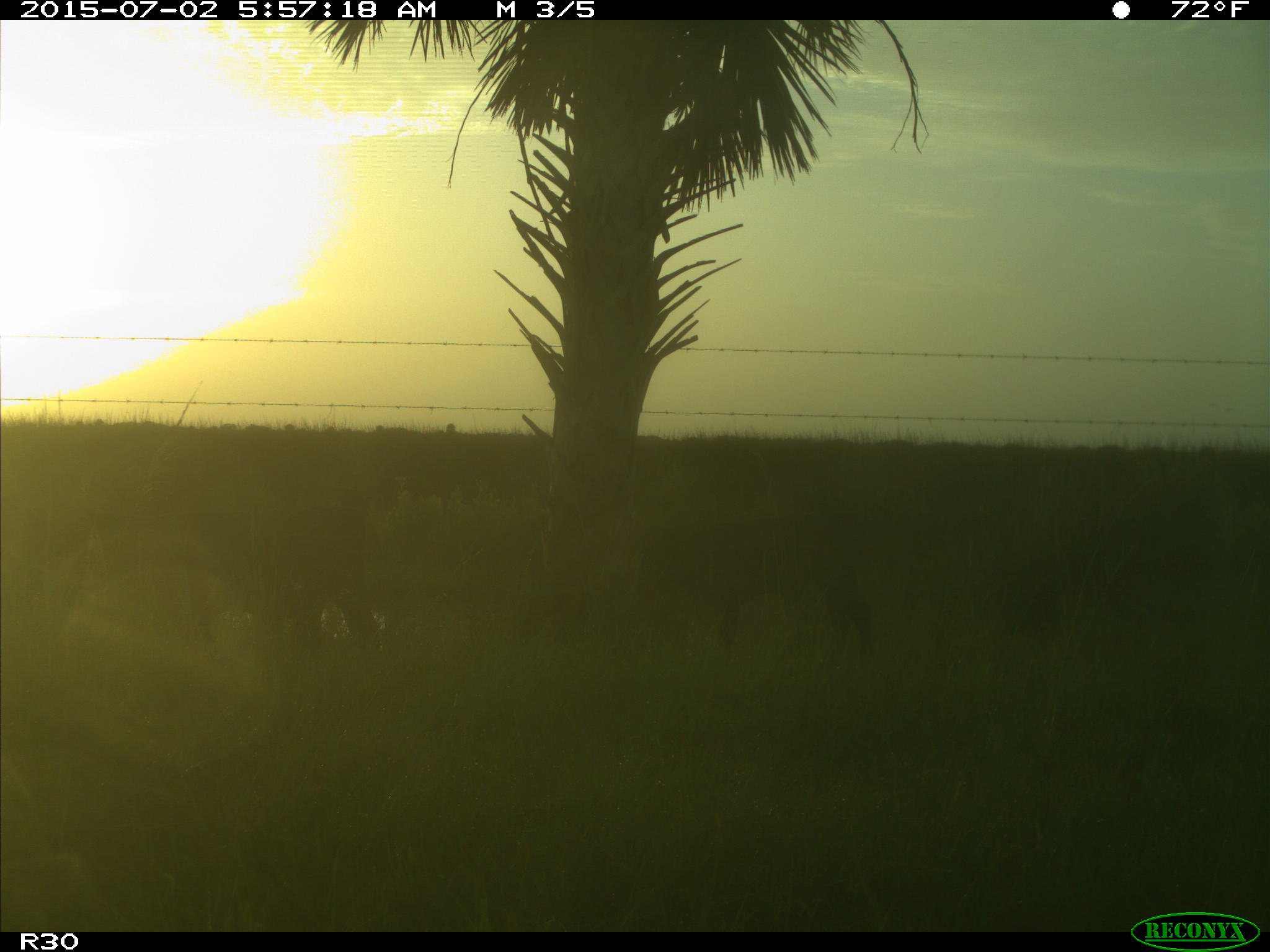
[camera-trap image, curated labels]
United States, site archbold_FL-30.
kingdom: Animalia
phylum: Chordata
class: Mammalia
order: Artiodactyla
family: Bovidae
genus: Bos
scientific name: Bos taurus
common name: domestic cow